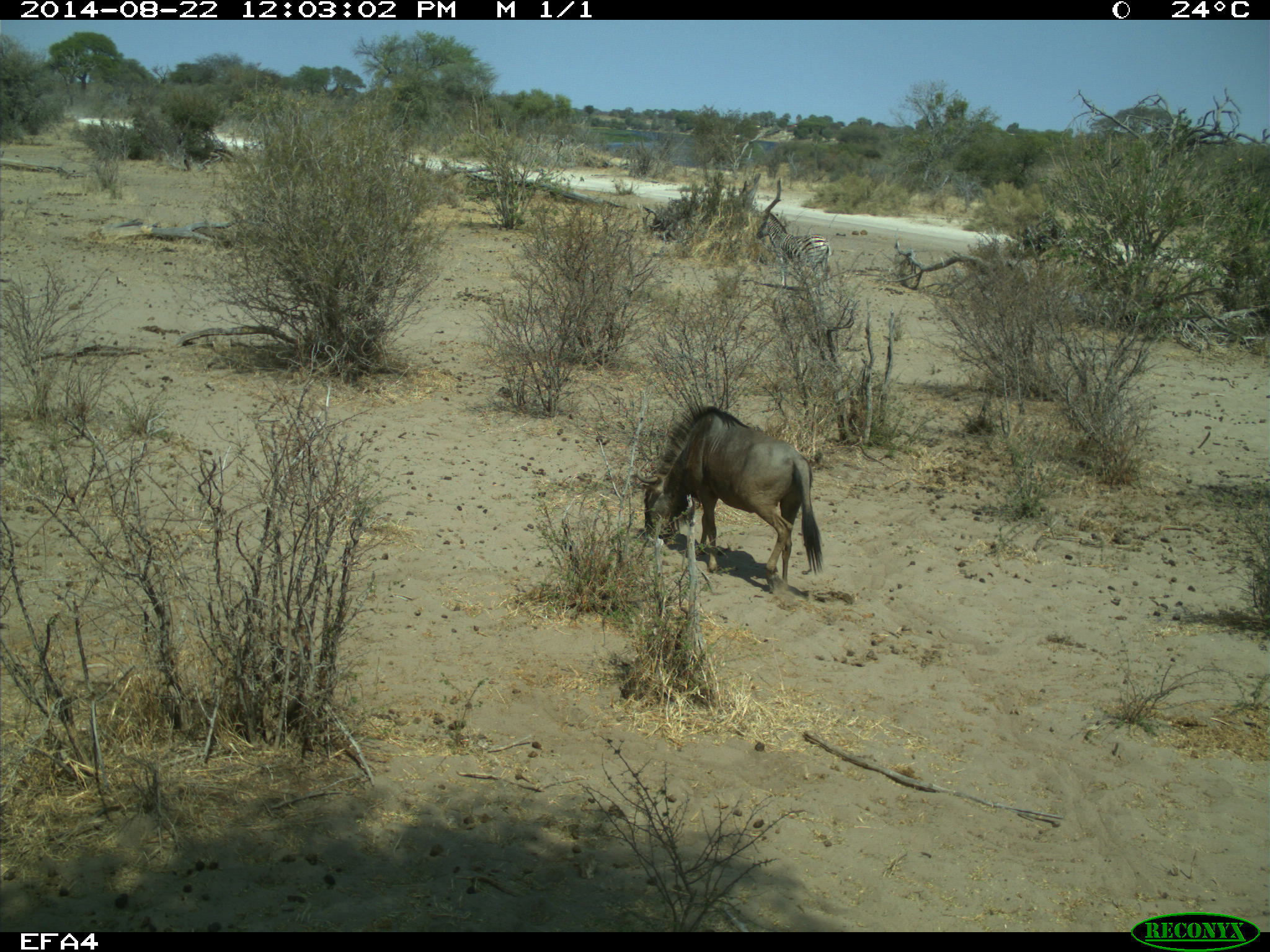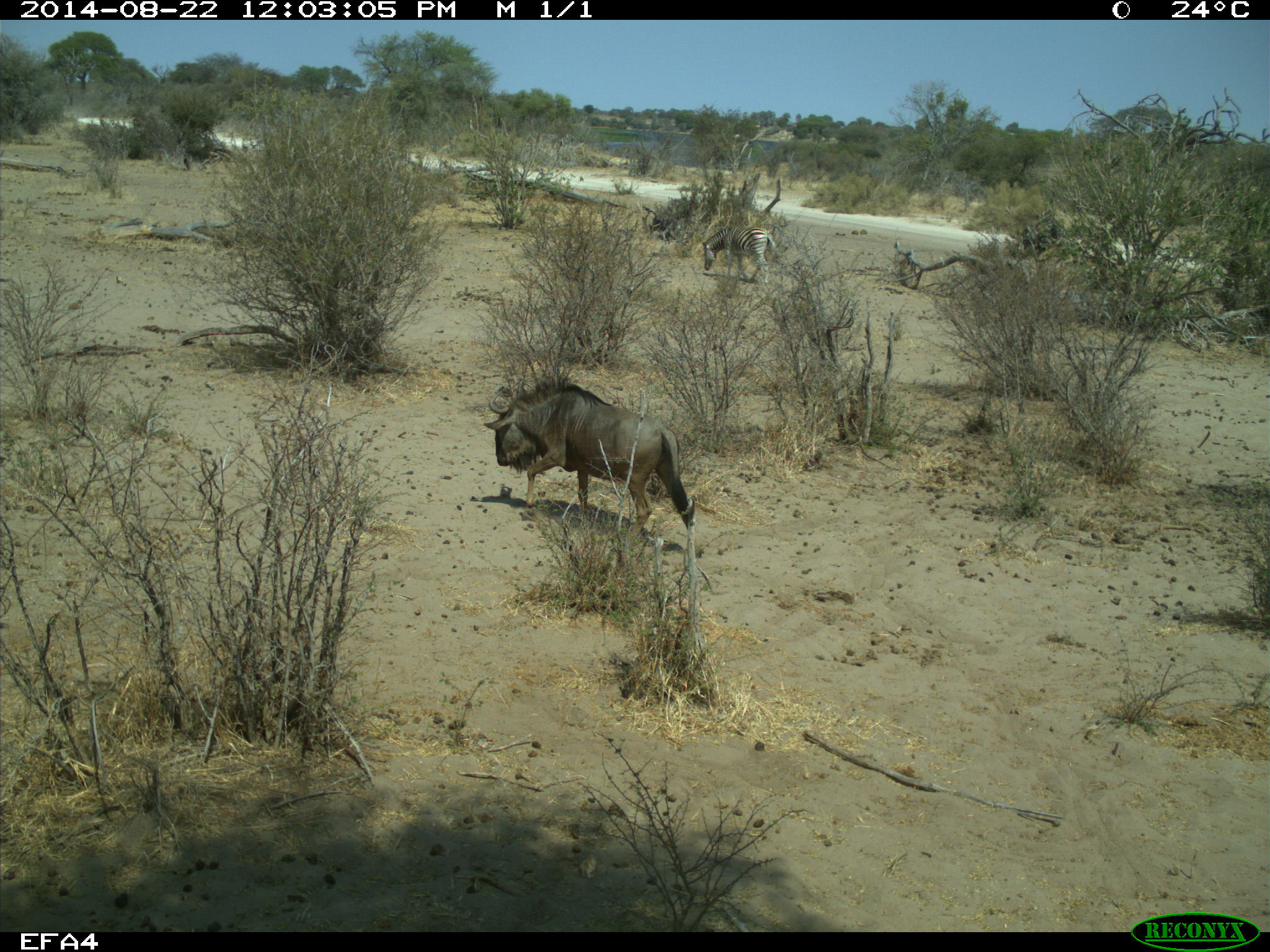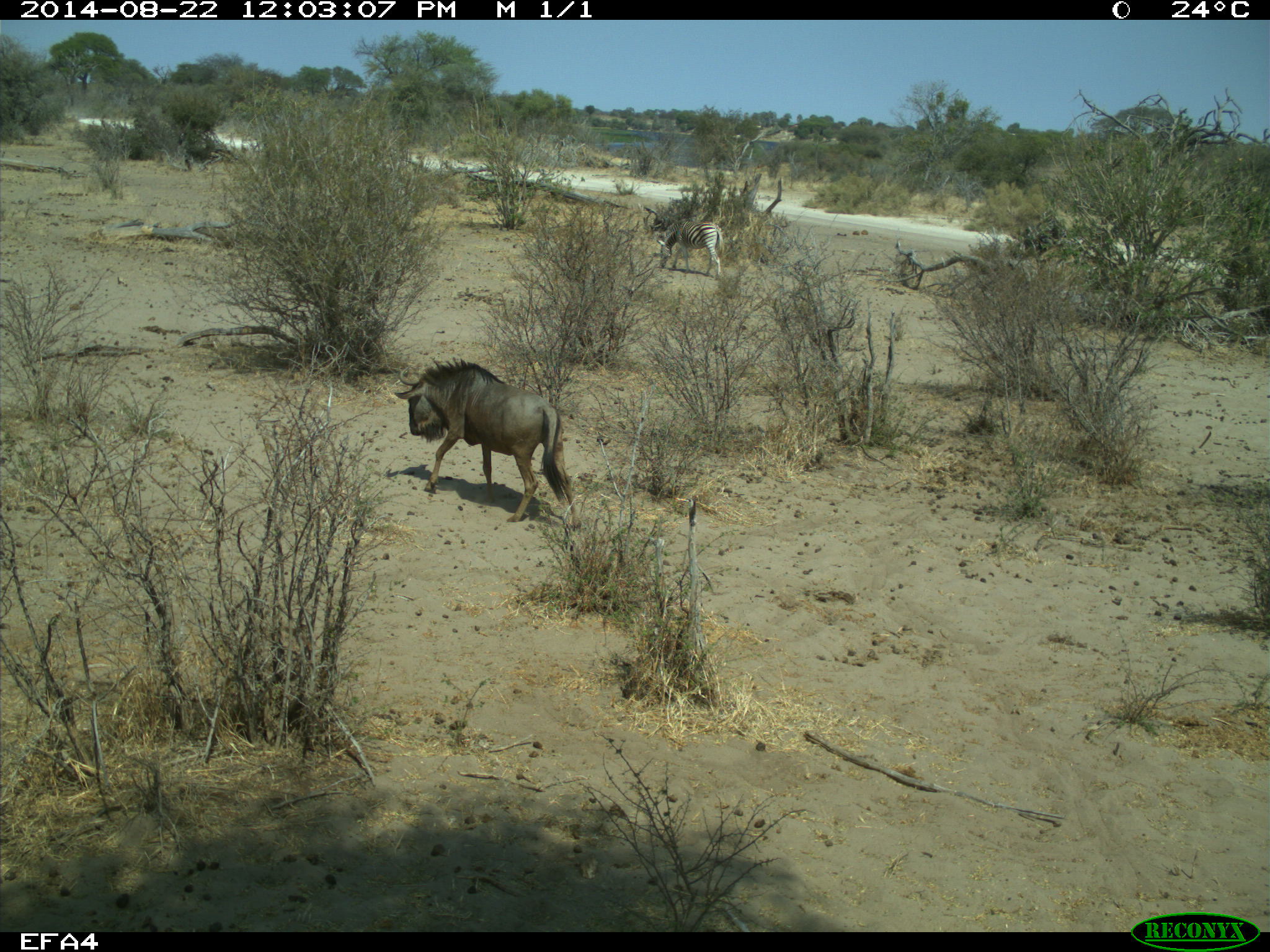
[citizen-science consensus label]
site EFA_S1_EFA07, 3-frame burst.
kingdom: Animalia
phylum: Chordata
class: Mammalia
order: Artiodactyla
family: Bovidae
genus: Connochaetes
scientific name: Connochaetes taurinus taurinus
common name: blue wildebeest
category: wildebeestblue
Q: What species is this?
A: Wildebeestblue (blue wildebeest) (Connochaetes taurinus taurinus).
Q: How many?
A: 1.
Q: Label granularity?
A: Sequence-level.